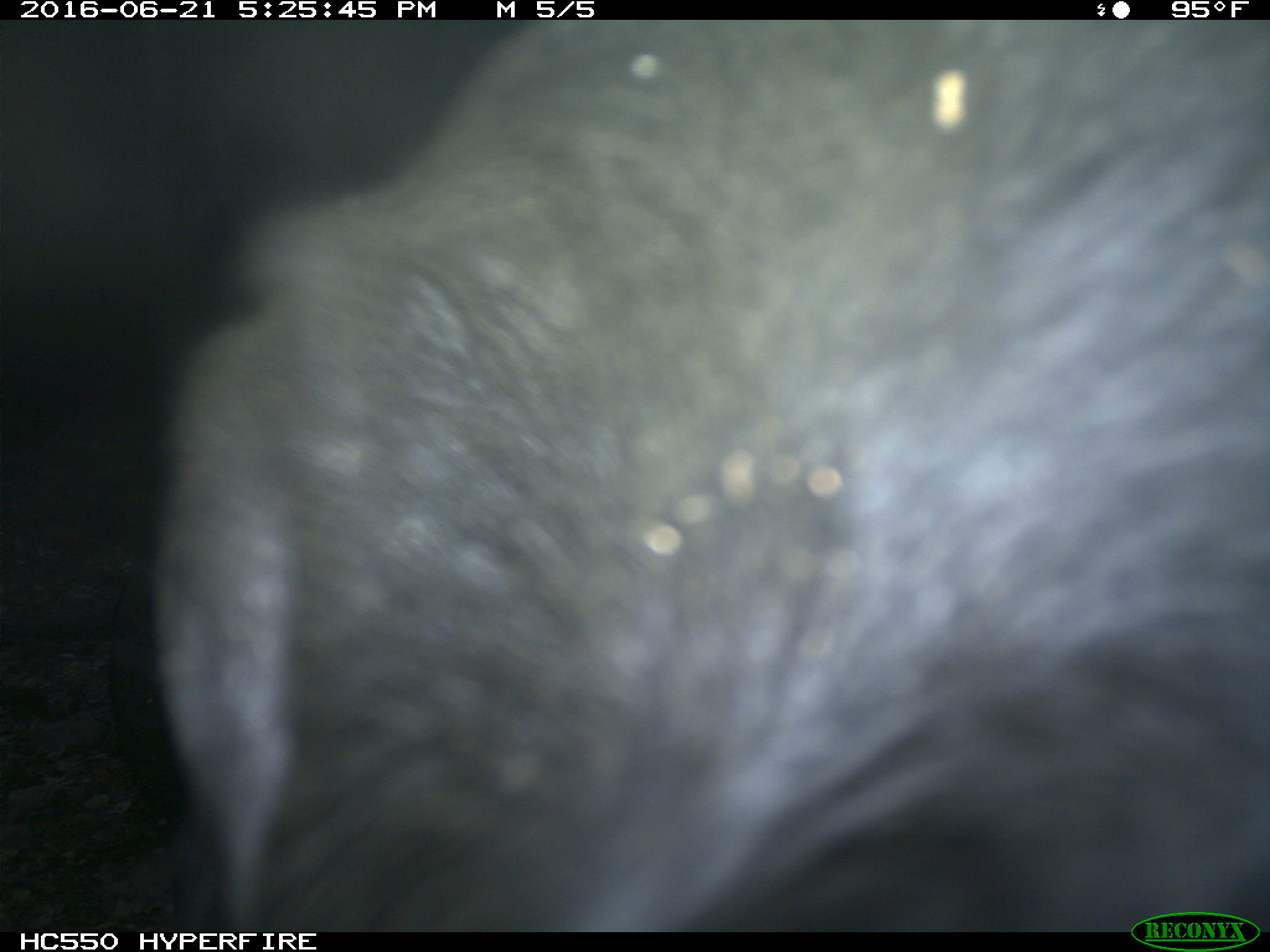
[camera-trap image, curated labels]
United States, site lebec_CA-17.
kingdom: Animalia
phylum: Chordata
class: Mammalia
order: Artiodactyla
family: Bovidae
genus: Bos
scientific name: Bos taurus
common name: domestic cow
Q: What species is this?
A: Bos taurus (domestic cow).